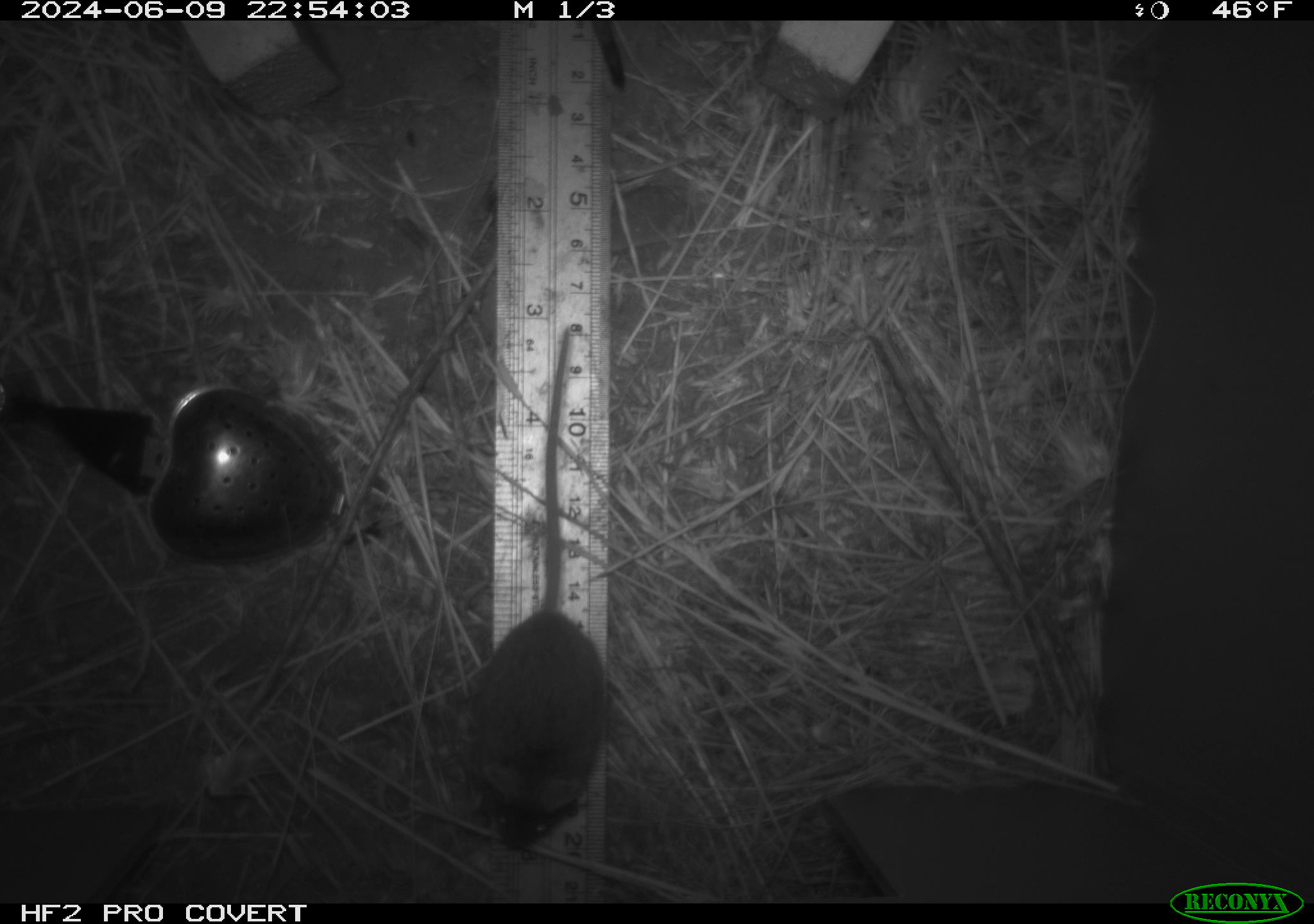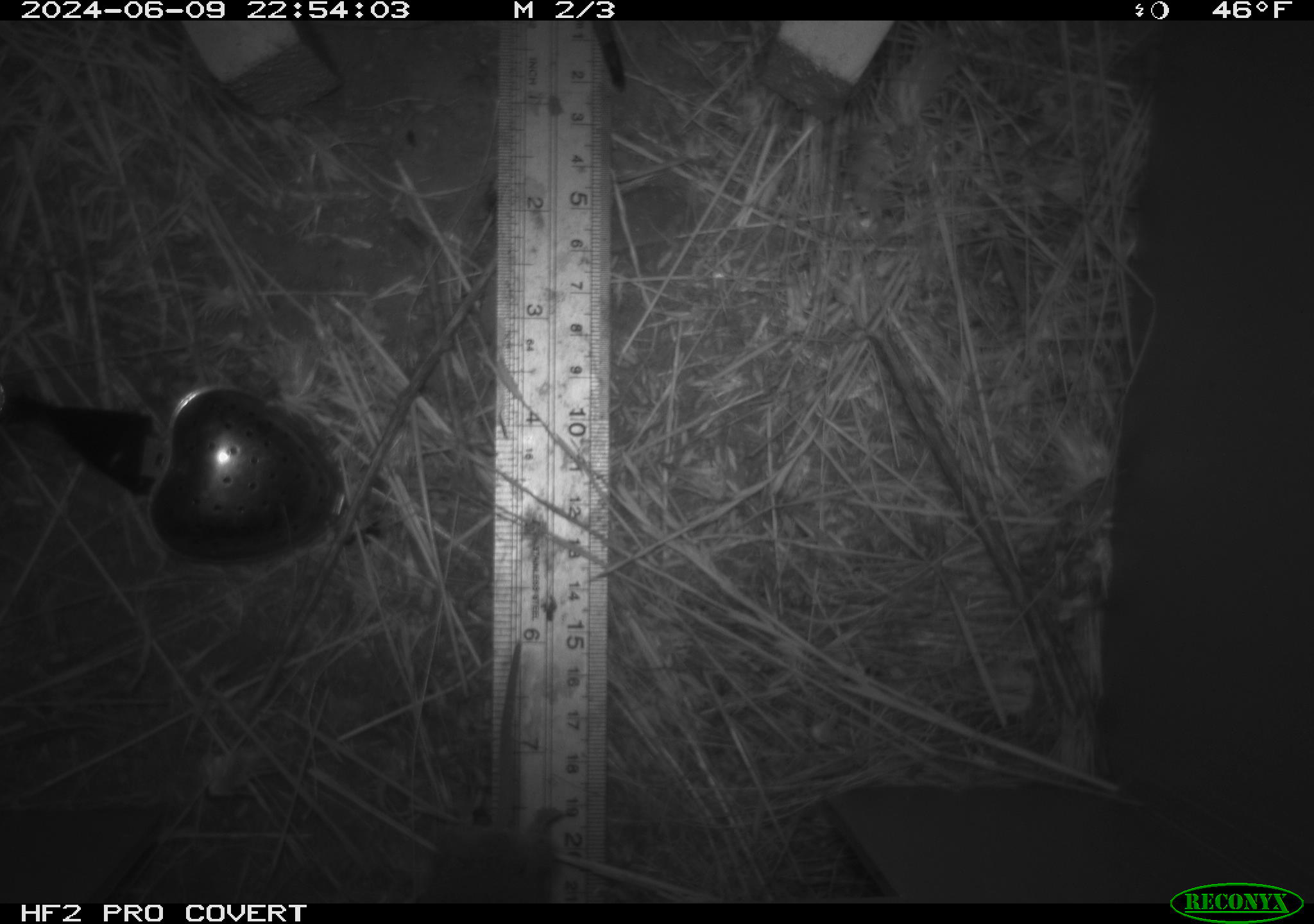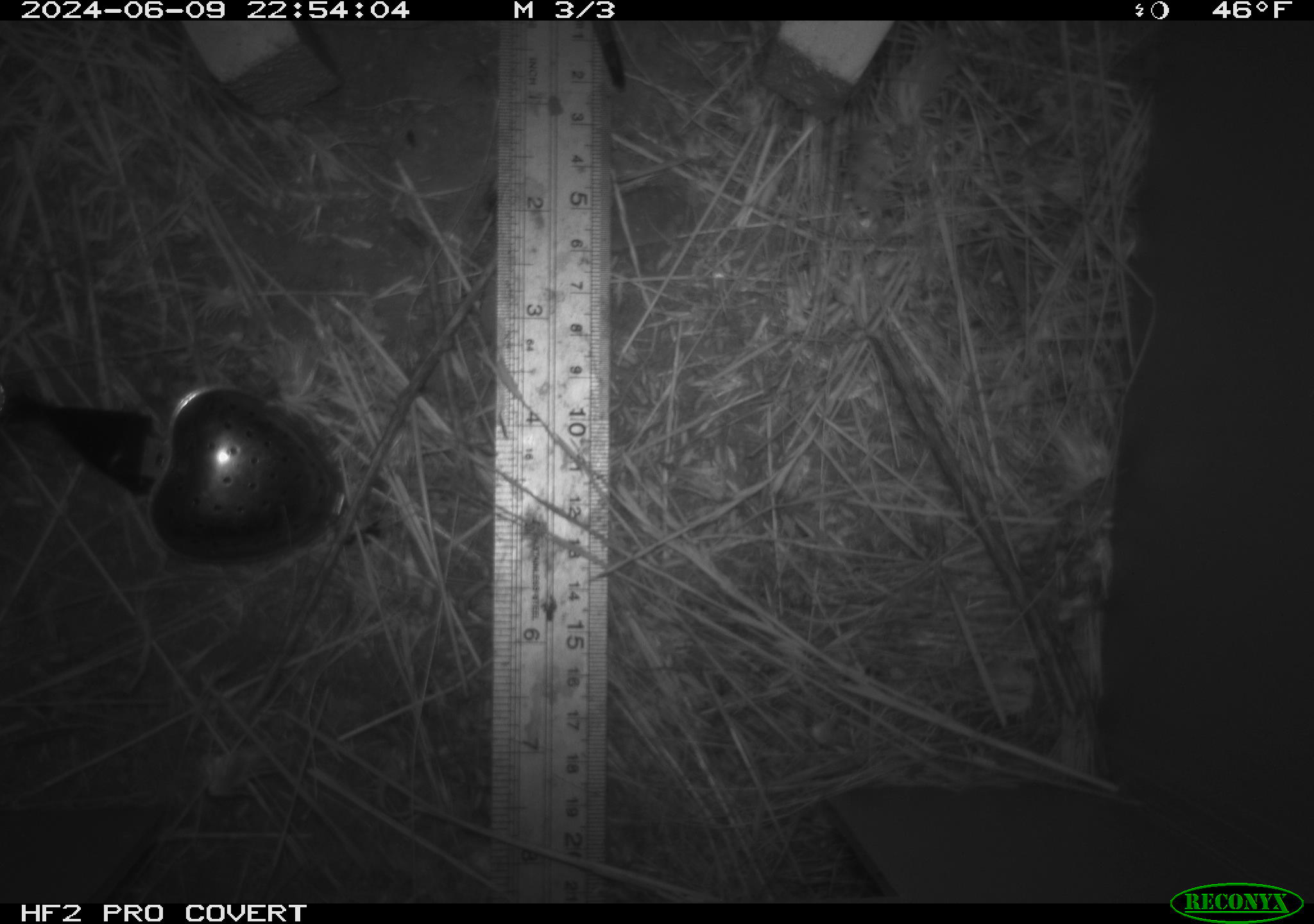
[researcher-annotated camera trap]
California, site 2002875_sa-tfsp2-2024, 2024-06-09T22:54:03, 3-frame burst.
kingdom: Animalia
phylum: Chordata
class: Mammalia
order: Rodentia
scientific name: Rodentia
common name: mouse species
Mouse species (Rodentia).